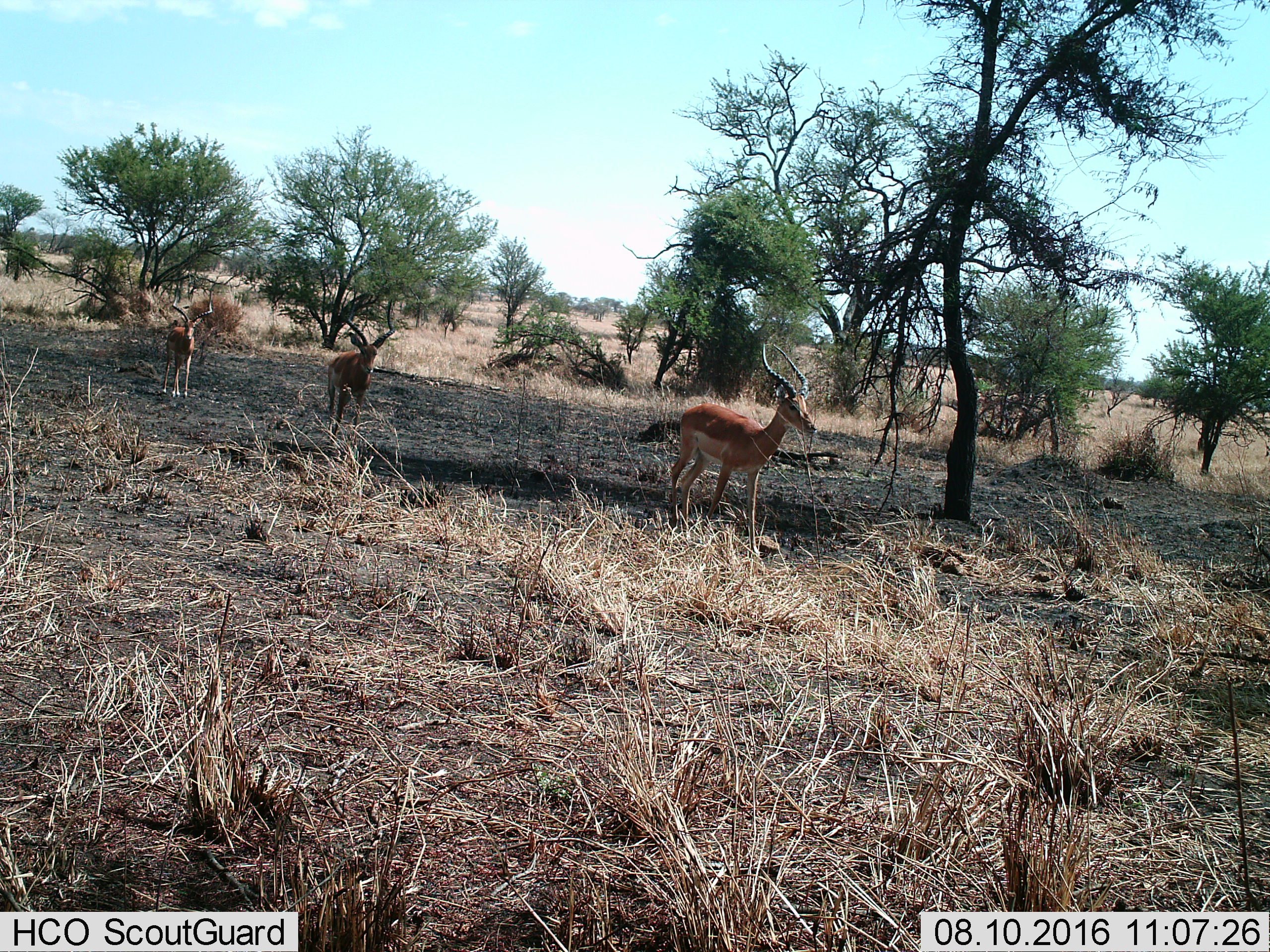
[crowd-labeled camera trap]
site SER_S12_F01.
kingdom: Animalia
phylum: Chordata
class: Mammalia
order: Artiodactyla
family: Bovidae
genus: Aepyceros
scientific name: Aepyceros melampus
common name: impala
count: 3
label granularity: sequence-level